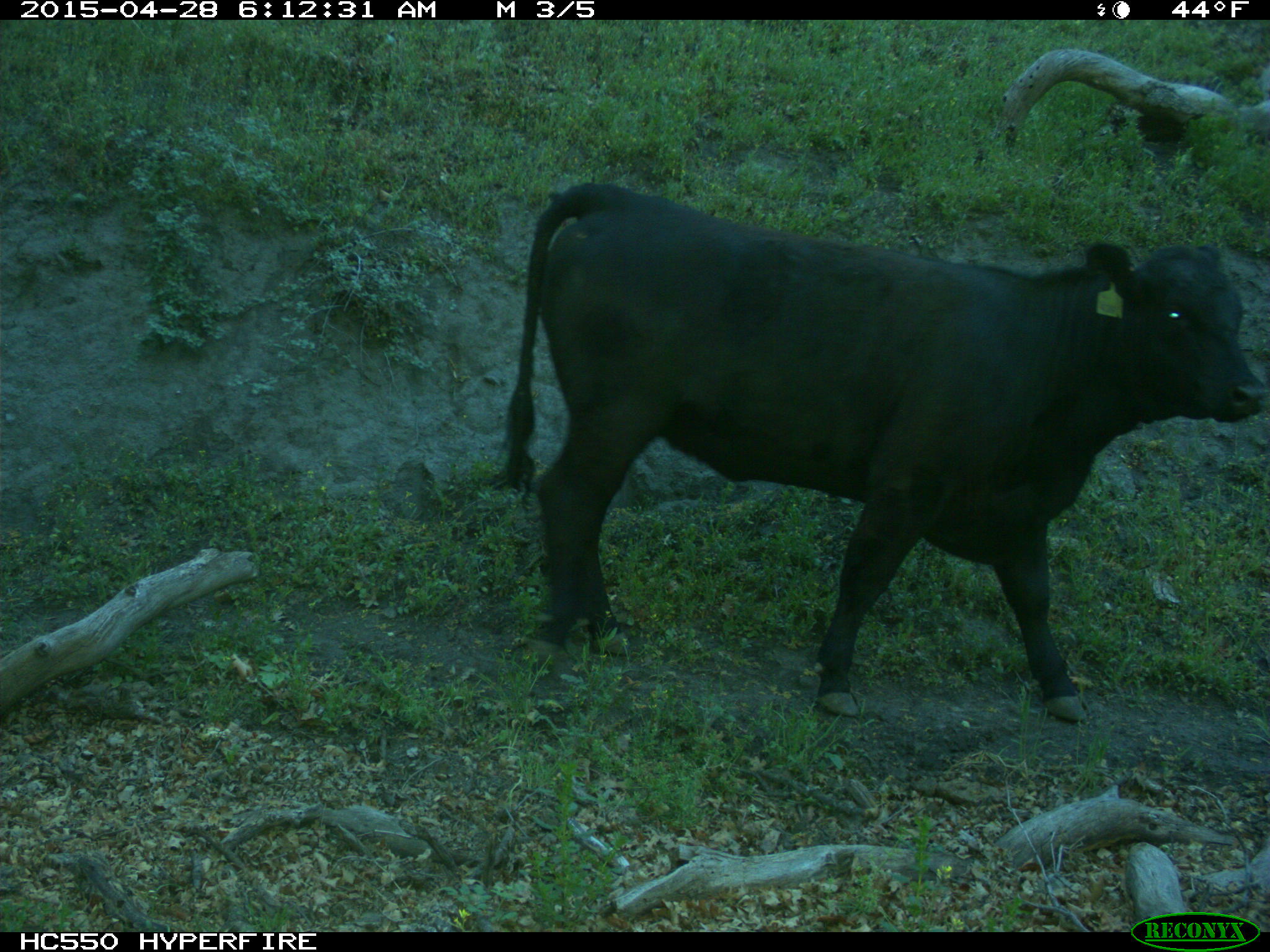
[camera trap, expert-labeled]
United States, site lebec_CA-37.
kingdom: Animalia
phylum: Chordata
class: Mammalia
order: Artiodactyla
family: Bovidae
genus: Bos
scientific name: Bos taurus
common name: domestic cow